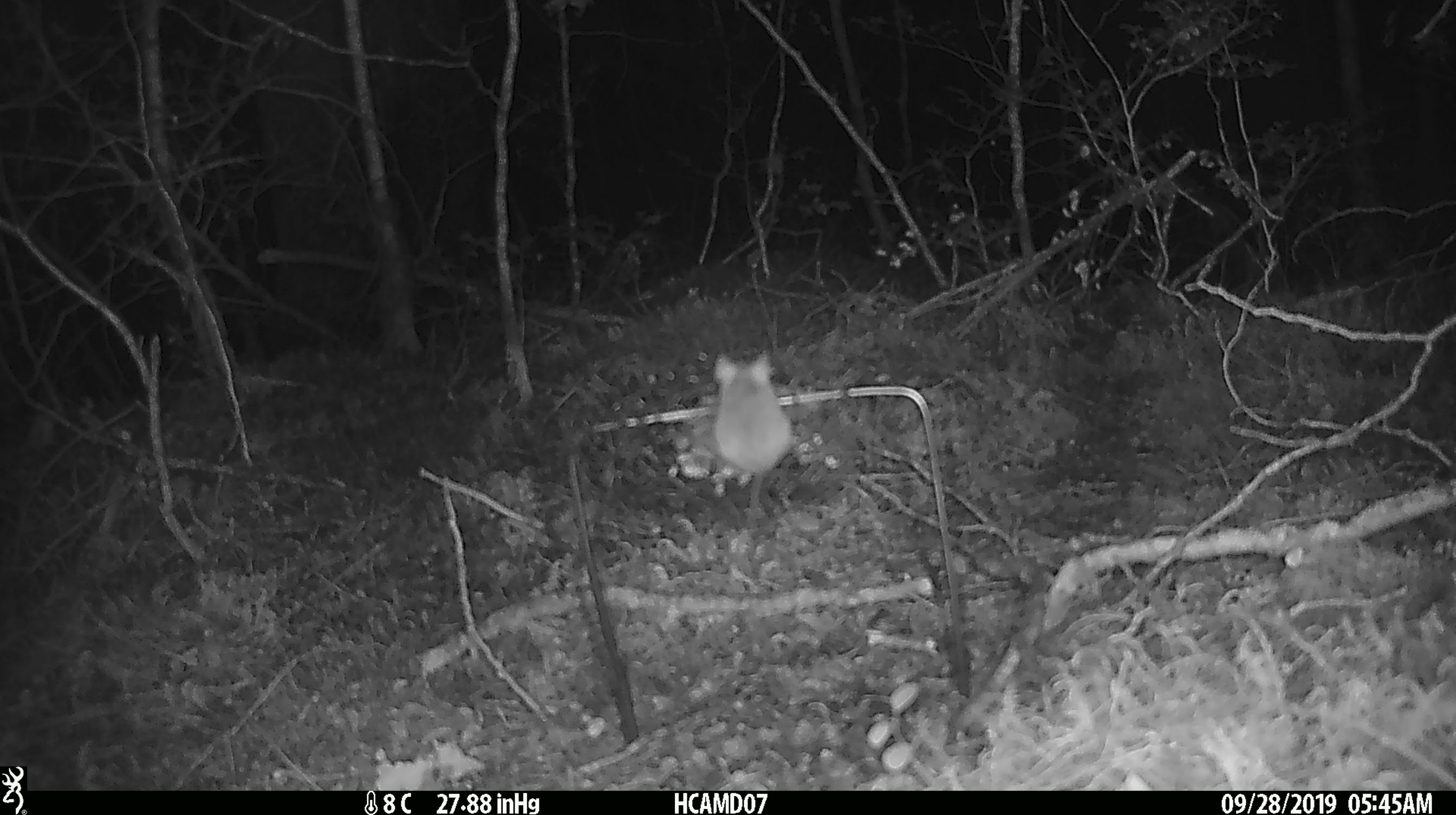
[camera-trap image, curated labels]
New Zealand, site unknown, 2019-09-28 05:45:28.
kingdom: Animalia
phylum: Chordata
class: Mammalia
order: Rodentia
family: Muridae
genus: Mus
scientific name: Mus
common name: mouse